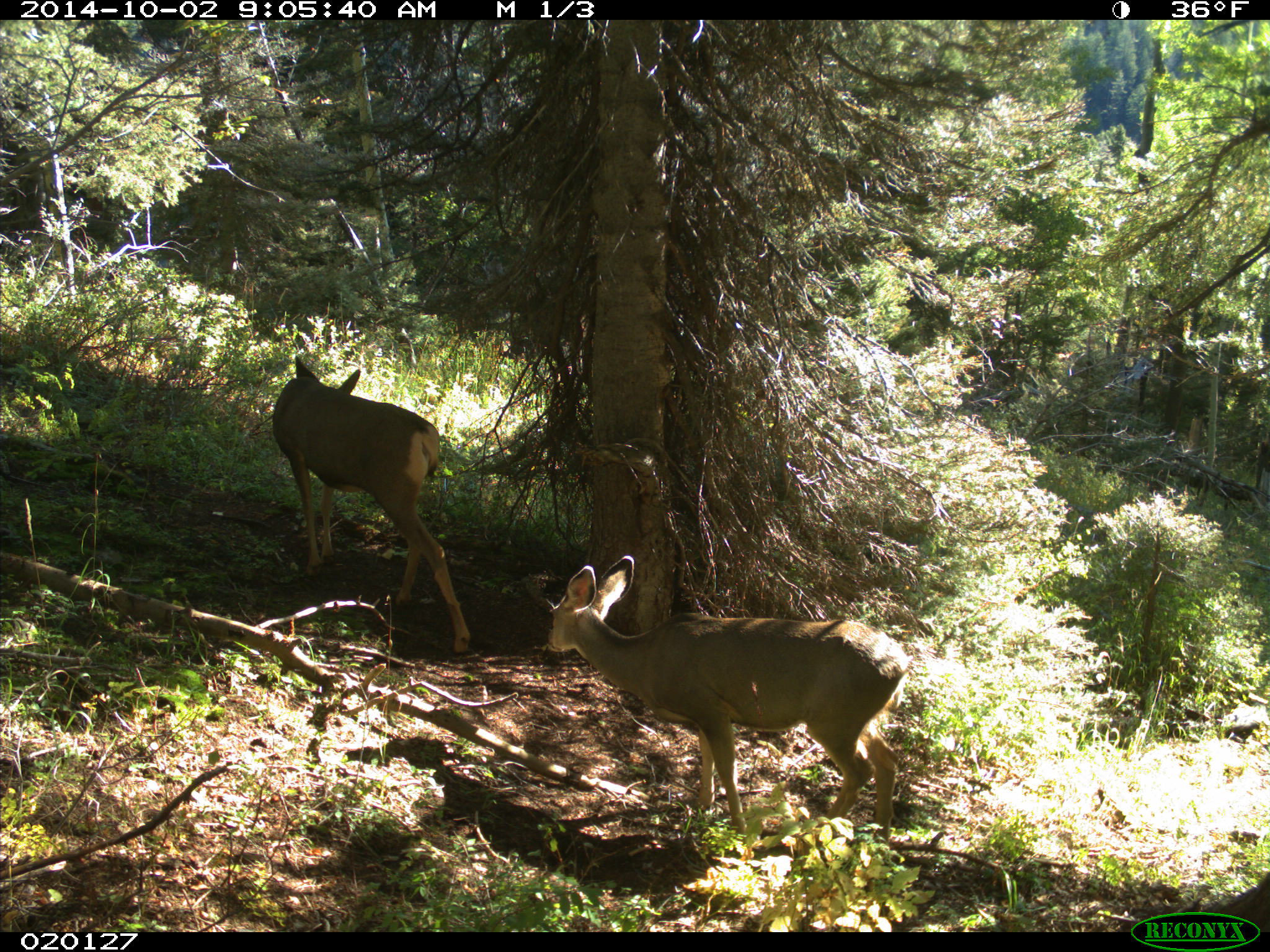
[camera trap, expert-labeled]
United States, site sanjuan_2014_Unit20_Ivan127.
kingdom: Animalia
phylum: Chordata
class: Mammalia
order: Artiodactyla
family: Cervidae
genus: Odocoileus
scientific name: Odocoileus hemionus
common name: mule deer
Odocoileus hemionus (mule deer).